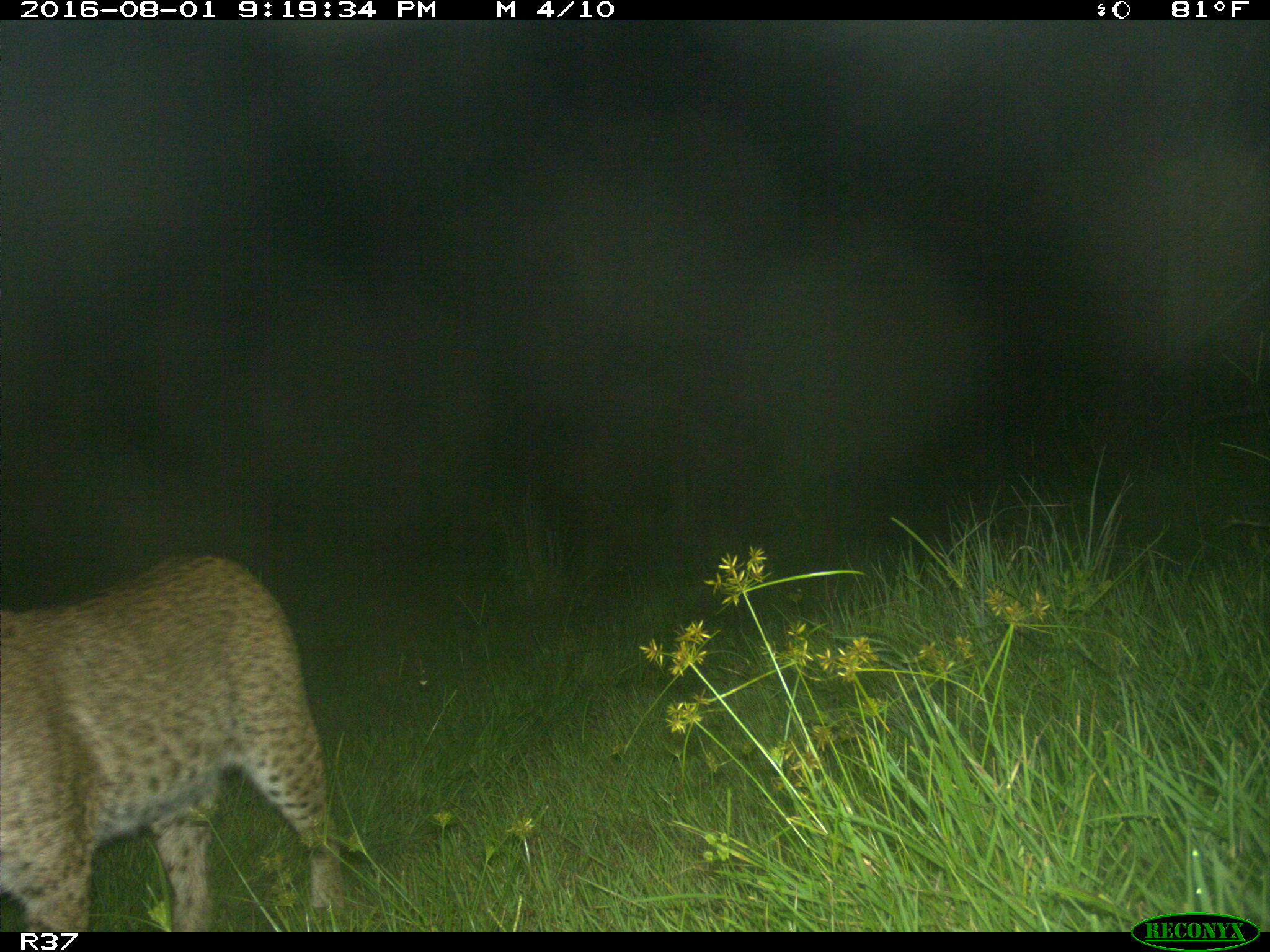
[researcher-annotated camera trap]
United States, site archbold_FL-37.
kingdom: Animalia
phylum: Chordata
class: Mammalia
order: Carnivora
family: Felidae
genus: Lynx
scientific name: Lynx rufus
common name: bobcat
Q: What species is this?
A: Lynx rufus (bobcat).